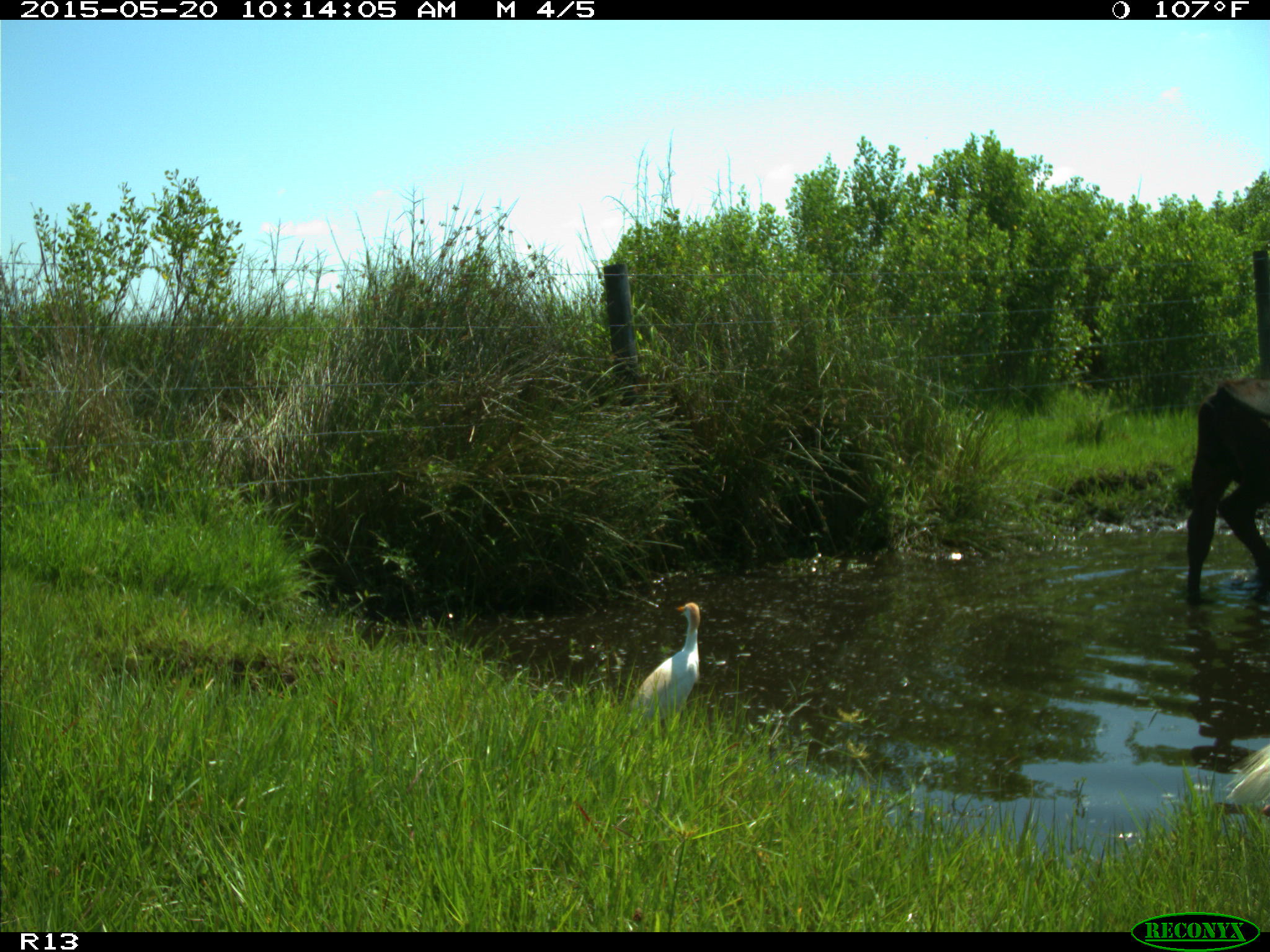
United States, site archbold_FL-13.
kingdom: Animalia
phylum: Chordata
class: Mammalia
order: Artiodactyla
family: Bovidae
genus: Bos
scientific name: Bos taurus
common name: domestic cow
Bos taurus (domestic cow).